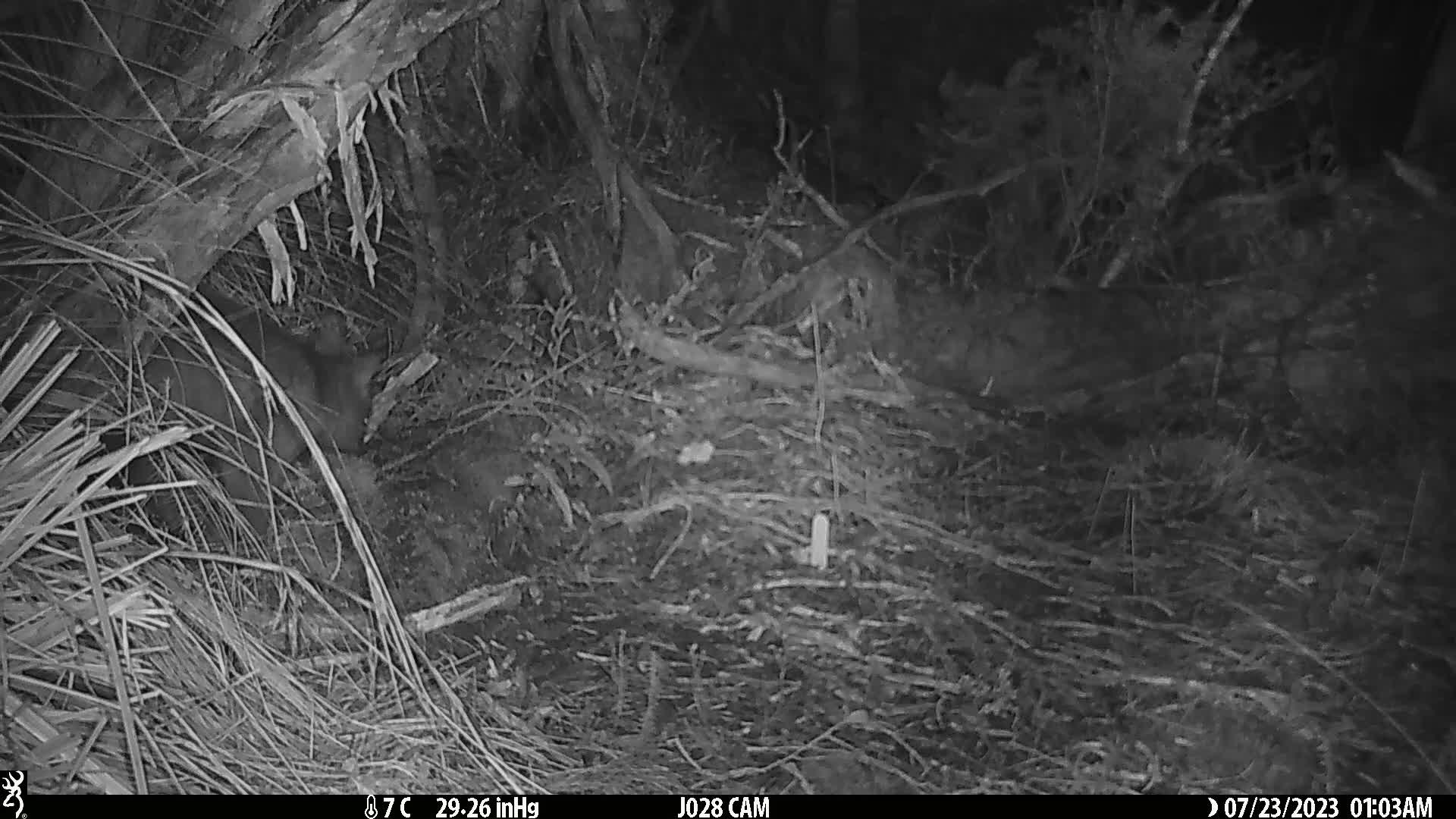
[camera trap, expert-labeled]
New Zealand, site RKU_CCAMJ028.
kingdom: Animalia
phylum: Chordata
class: Mammalia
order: Diprotodontia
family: Phalangeridae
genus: Trichosurus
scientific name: Trichosurus vulpecula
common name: common brushtail possum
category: possum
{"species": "possum (common brushtail possum) (Trichosurus vulpecula)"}